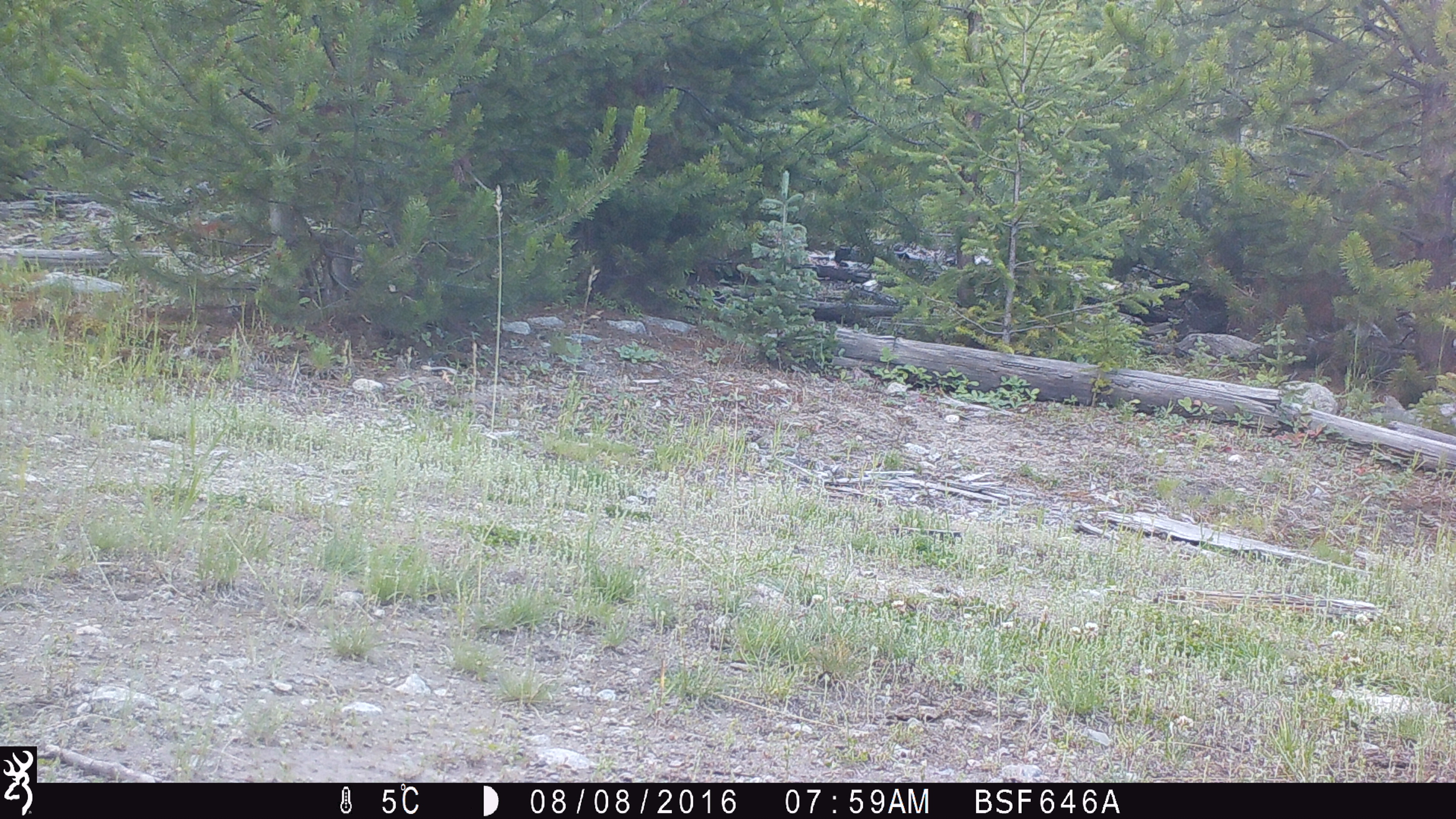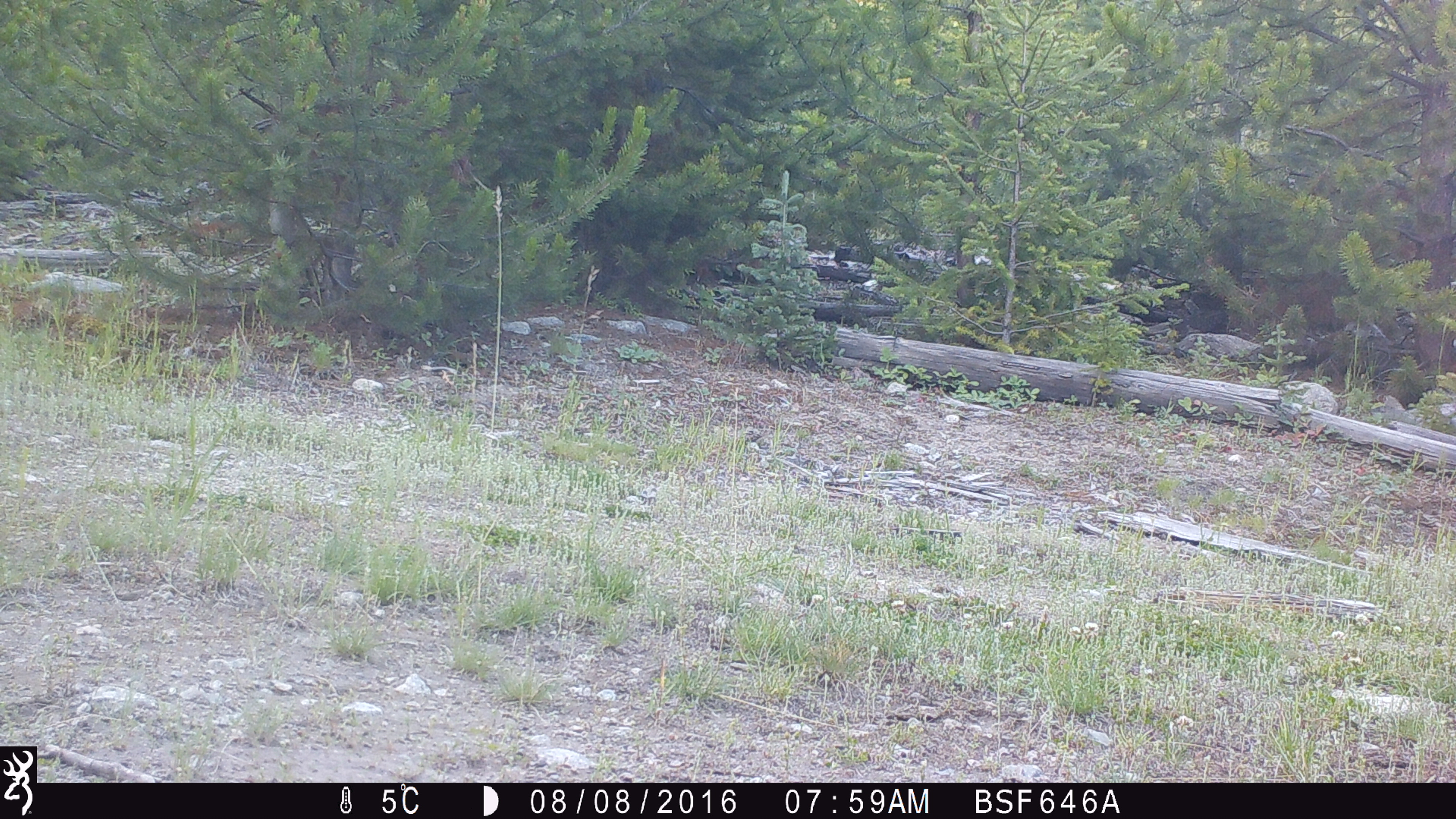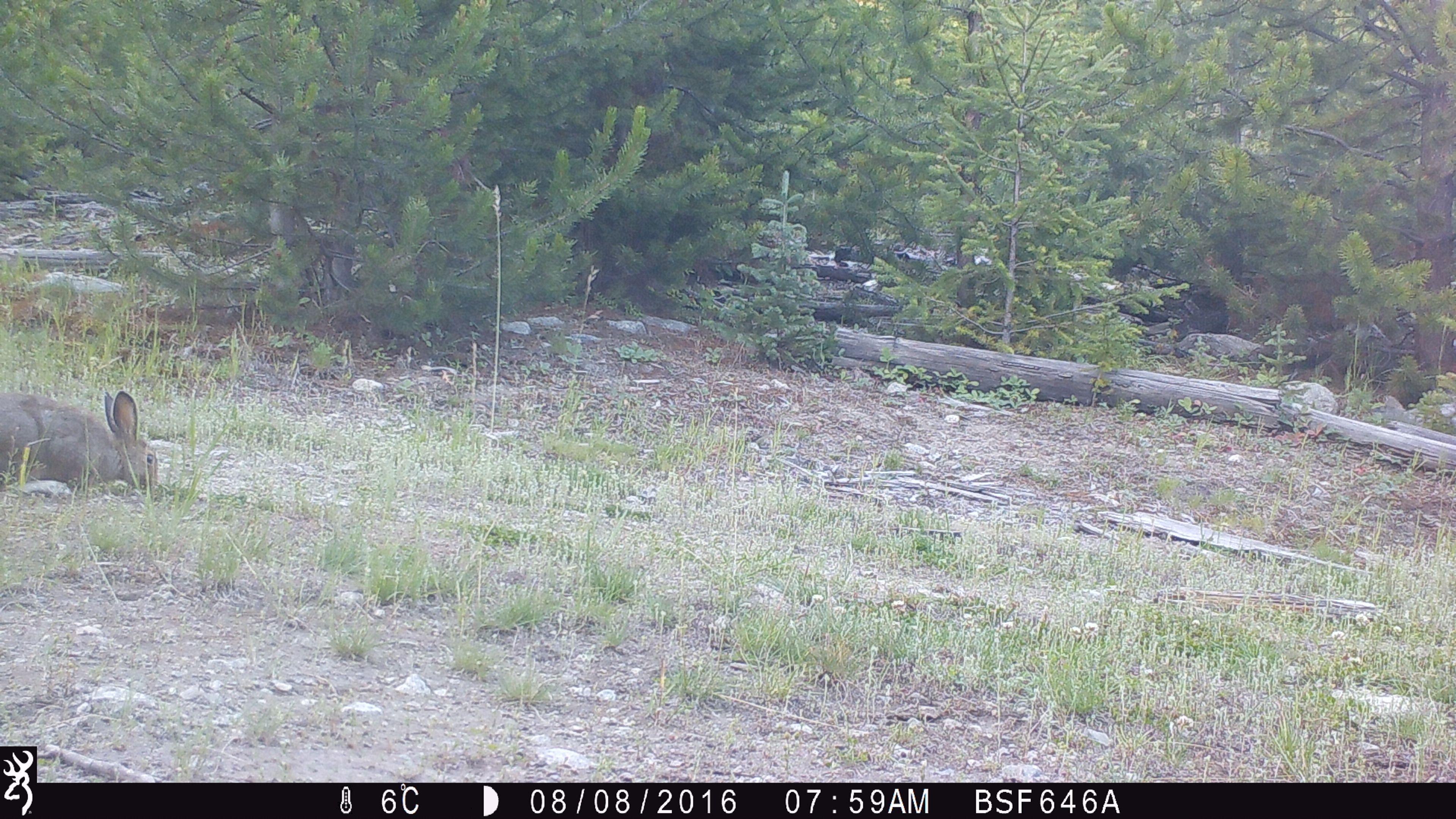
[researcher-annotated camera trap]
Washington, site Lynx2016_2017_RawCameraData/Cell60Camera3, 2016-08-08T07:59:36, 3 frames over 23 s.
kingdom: Animalia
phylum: Chordata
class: Mammalia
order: Lagomorpha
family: Leporidae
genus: Lepus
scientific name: Lepus americanus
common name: snowshoe hare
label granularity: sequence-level